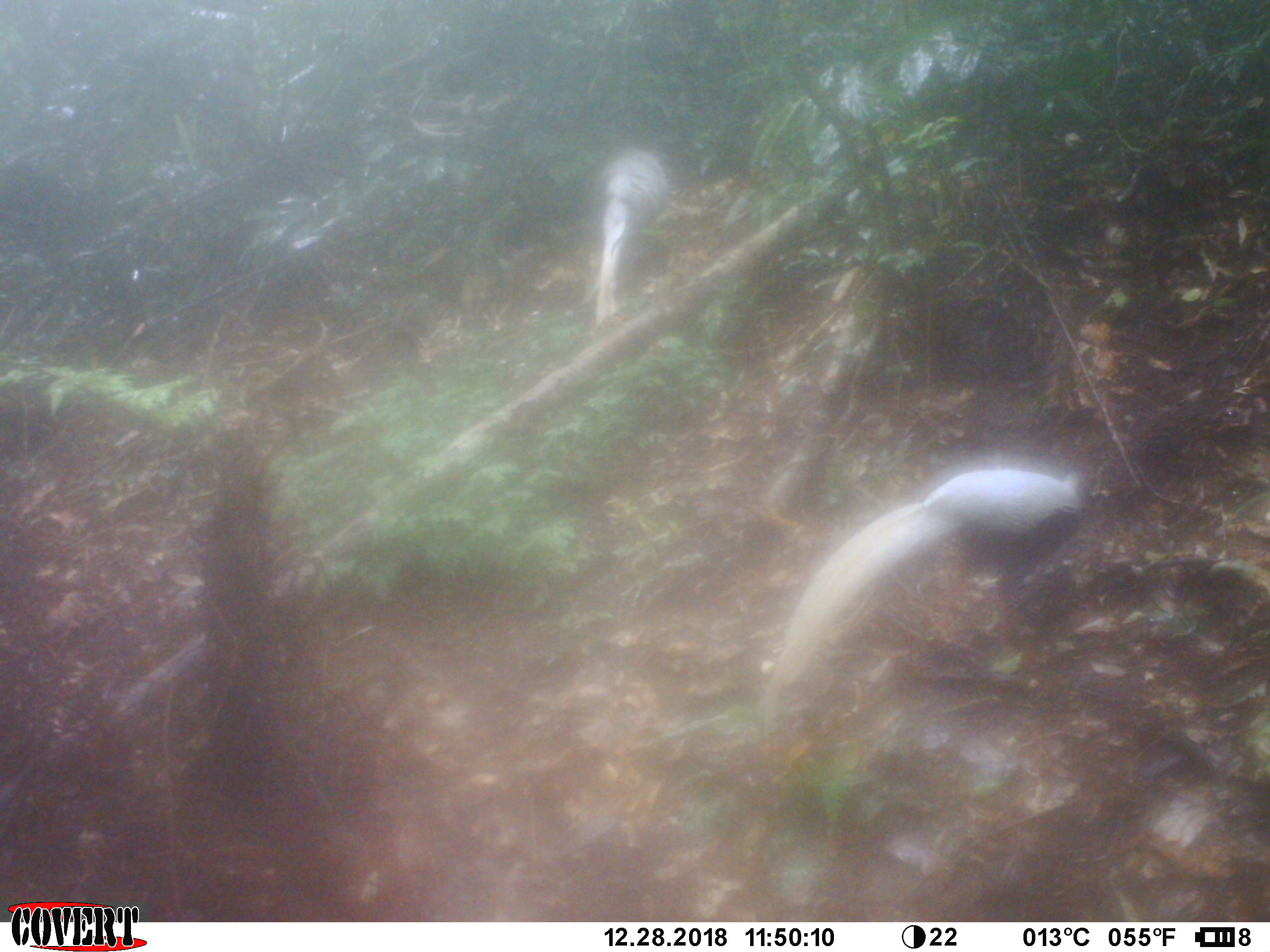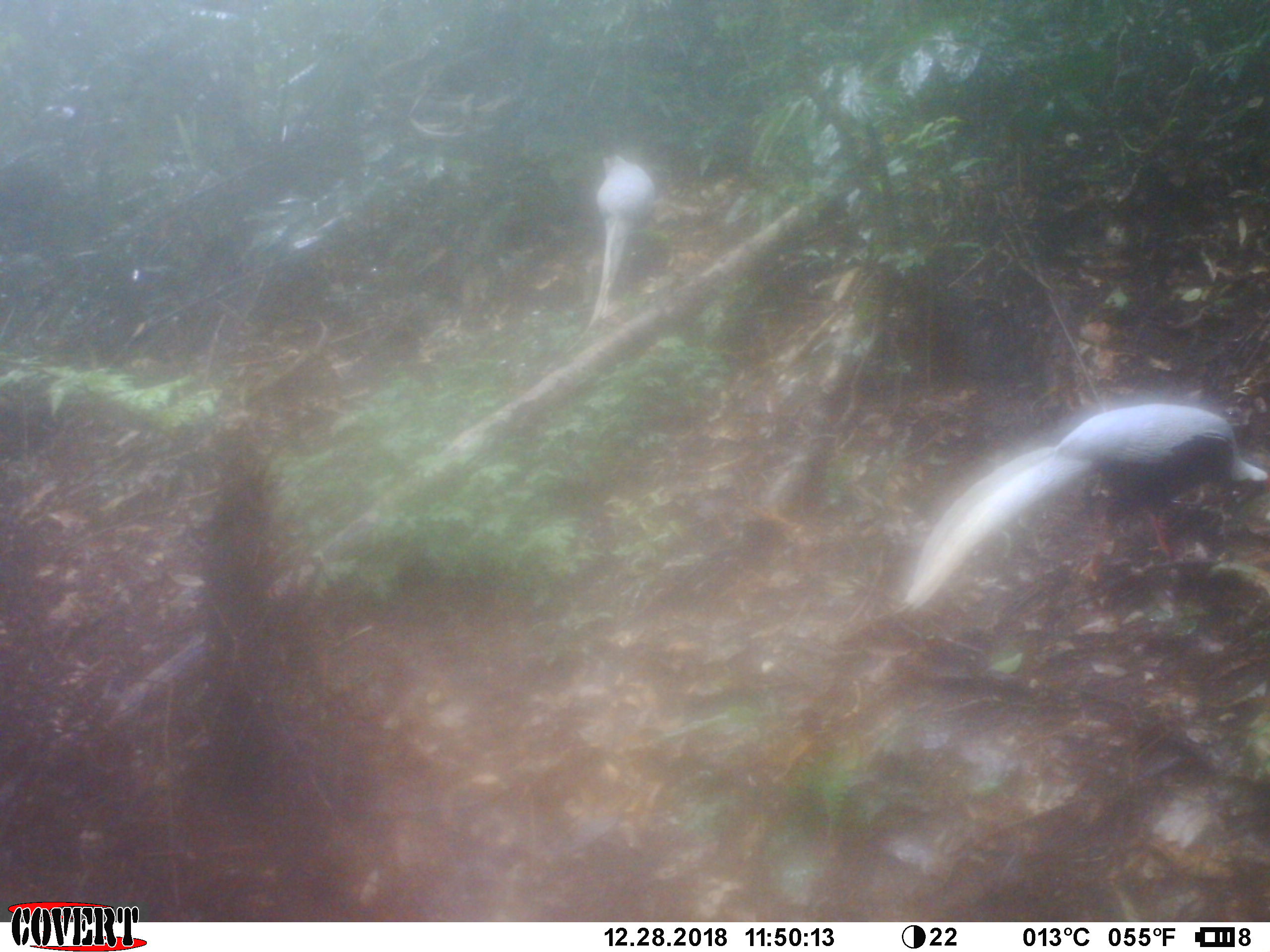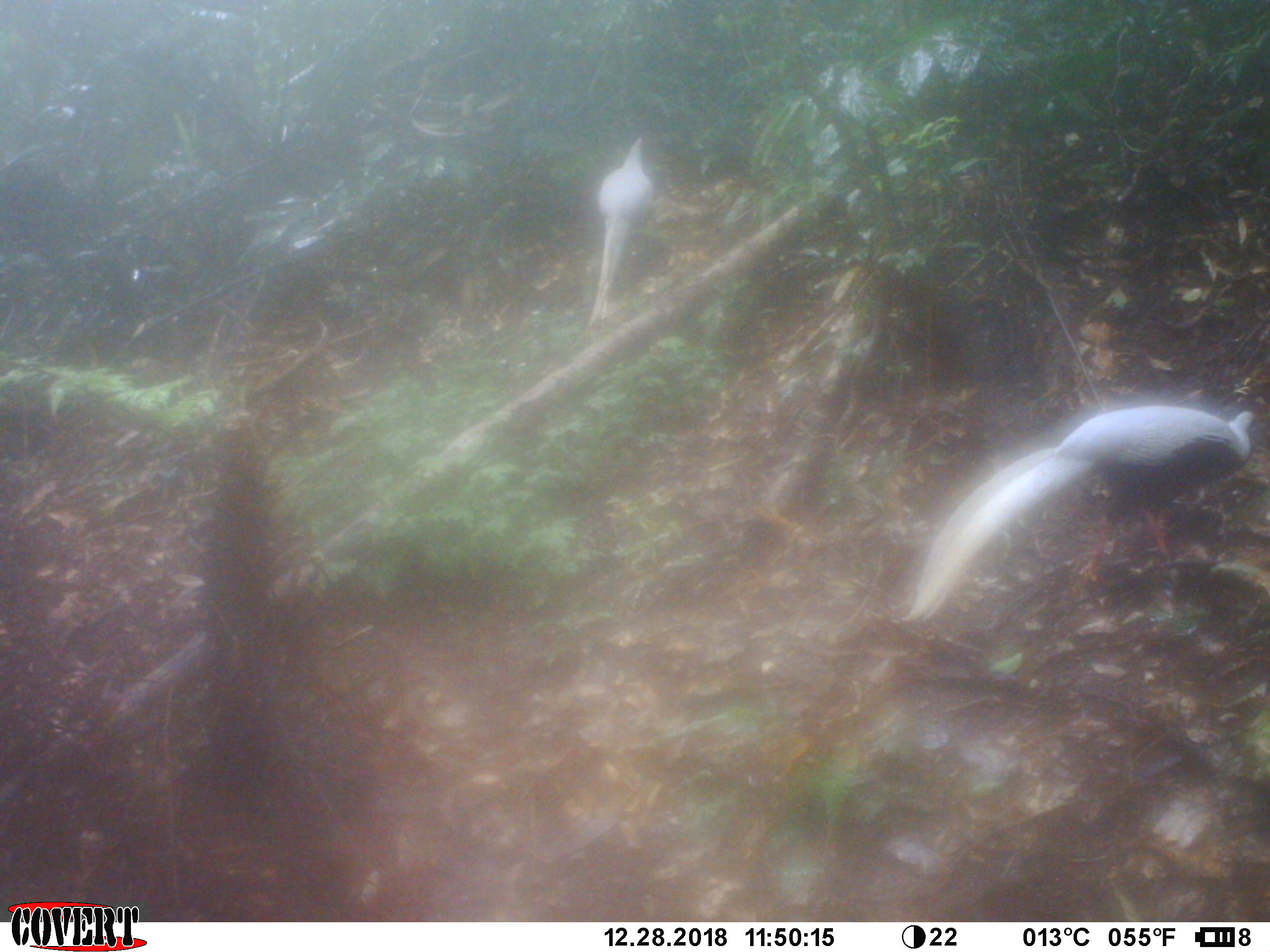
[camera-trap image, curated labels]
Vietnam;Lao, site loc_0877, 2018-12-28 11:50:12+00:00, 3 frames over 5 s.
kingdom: Animalia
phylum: Chordata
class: Aves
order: Galliformes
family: Phasianidae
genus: Lophura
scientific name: Lophura nycthemera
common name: silver pheasant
Silver pheasant (Lophura nycthemera). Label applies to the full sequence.